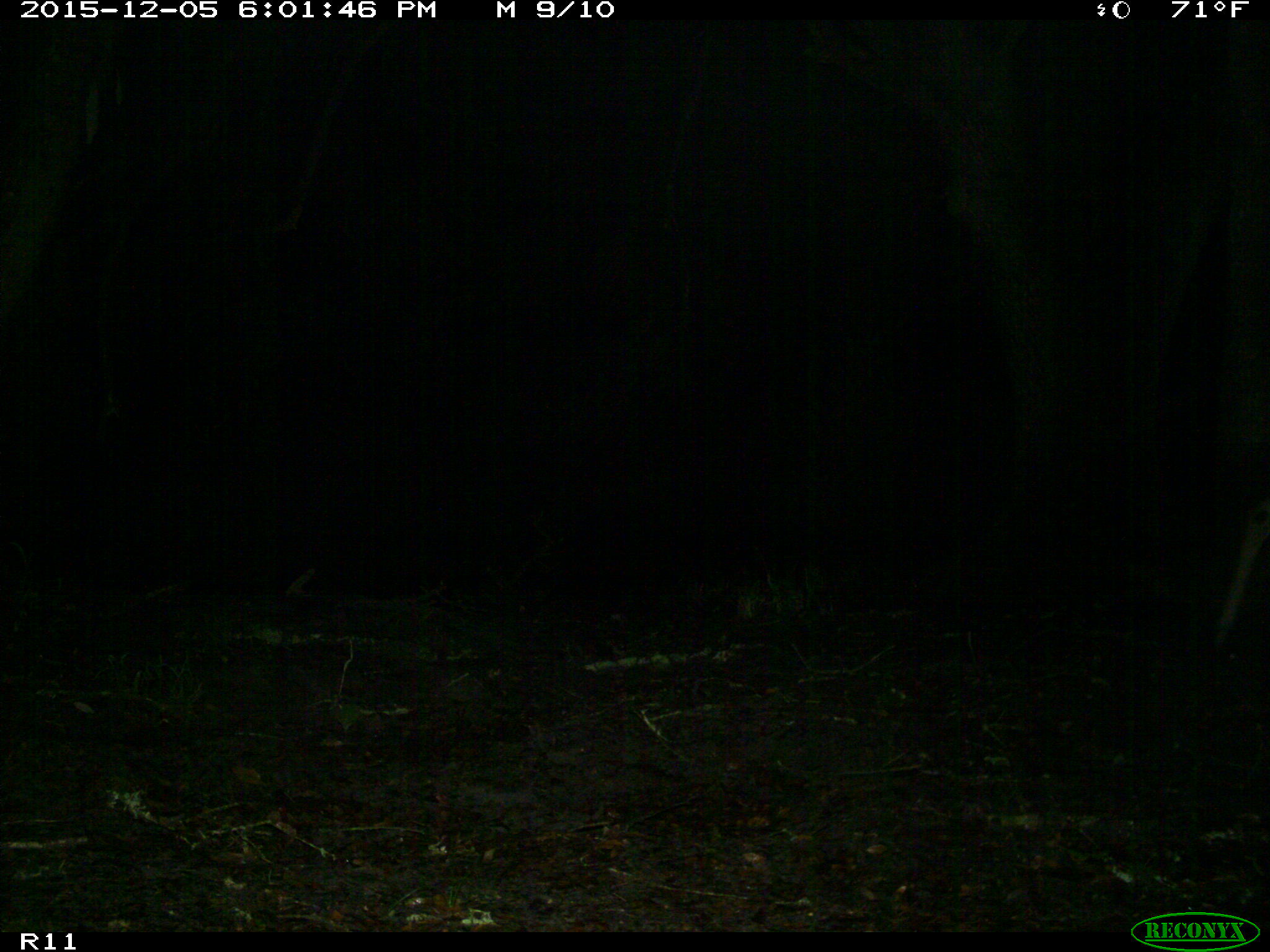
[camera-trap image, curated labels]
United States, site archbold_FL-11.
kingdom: Animalia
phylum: Chordata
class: Mammalia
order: Artiodactyla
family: Cervidae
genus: Odocoileus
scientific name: Odocoileus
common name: deer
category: unidentified deer